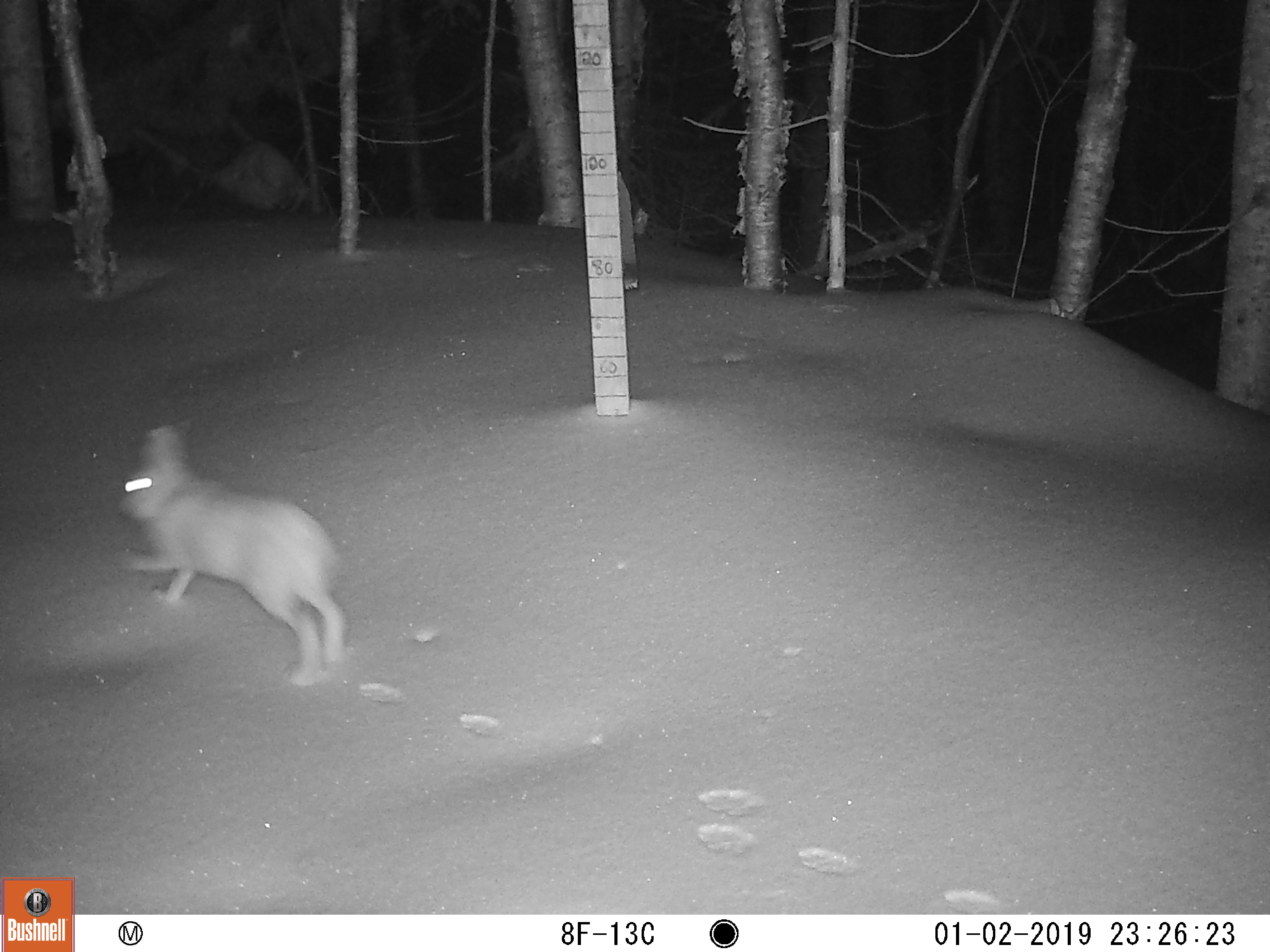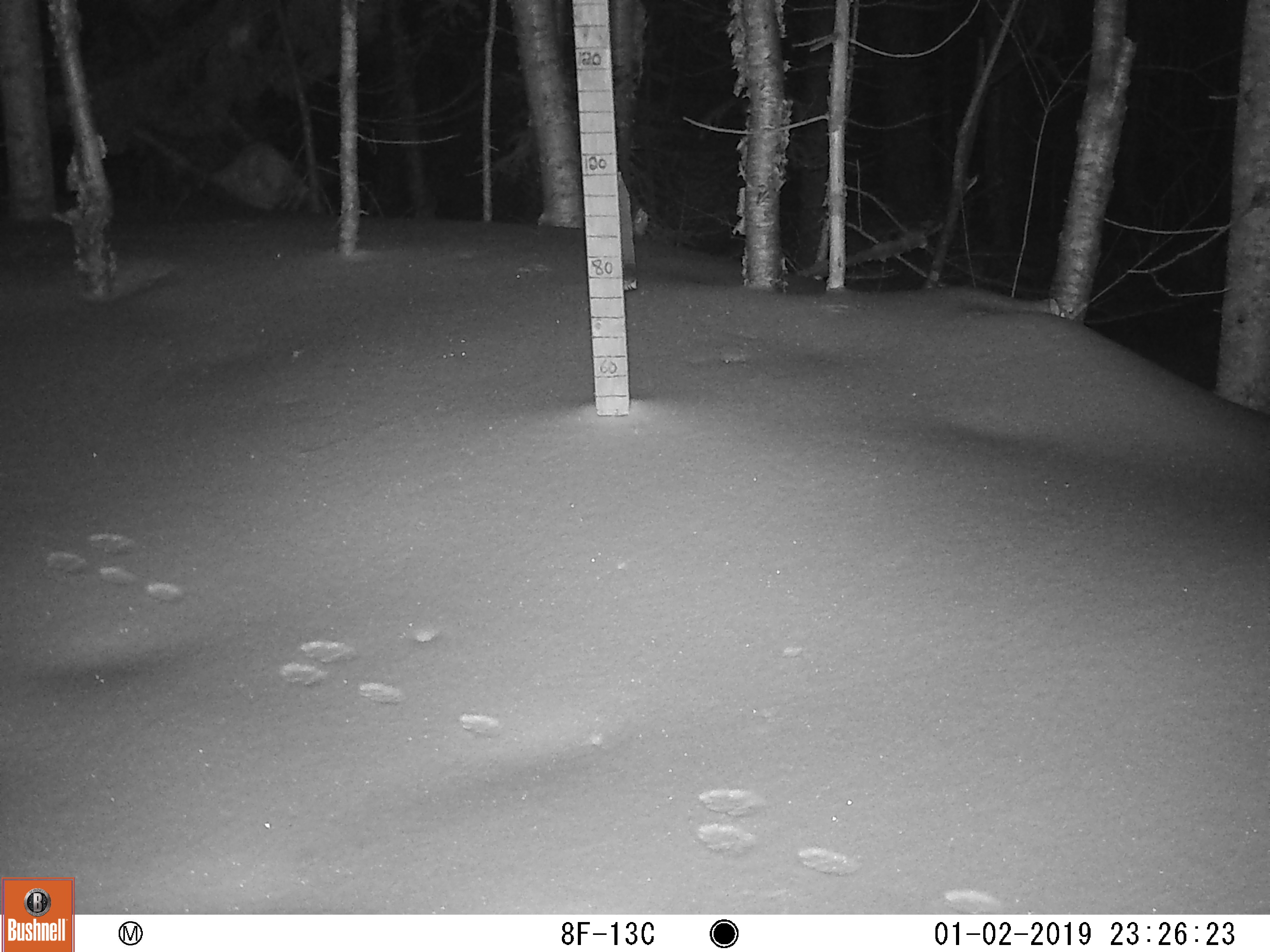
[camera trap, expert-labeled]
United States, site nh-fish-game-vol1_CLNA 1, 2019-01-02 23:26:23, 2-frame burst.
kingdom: Animalia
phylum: Chordata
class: Mammalia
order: Lagomorpha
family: Leporidae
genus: Lepus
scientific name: Lepus americanus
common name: snowshoe hare